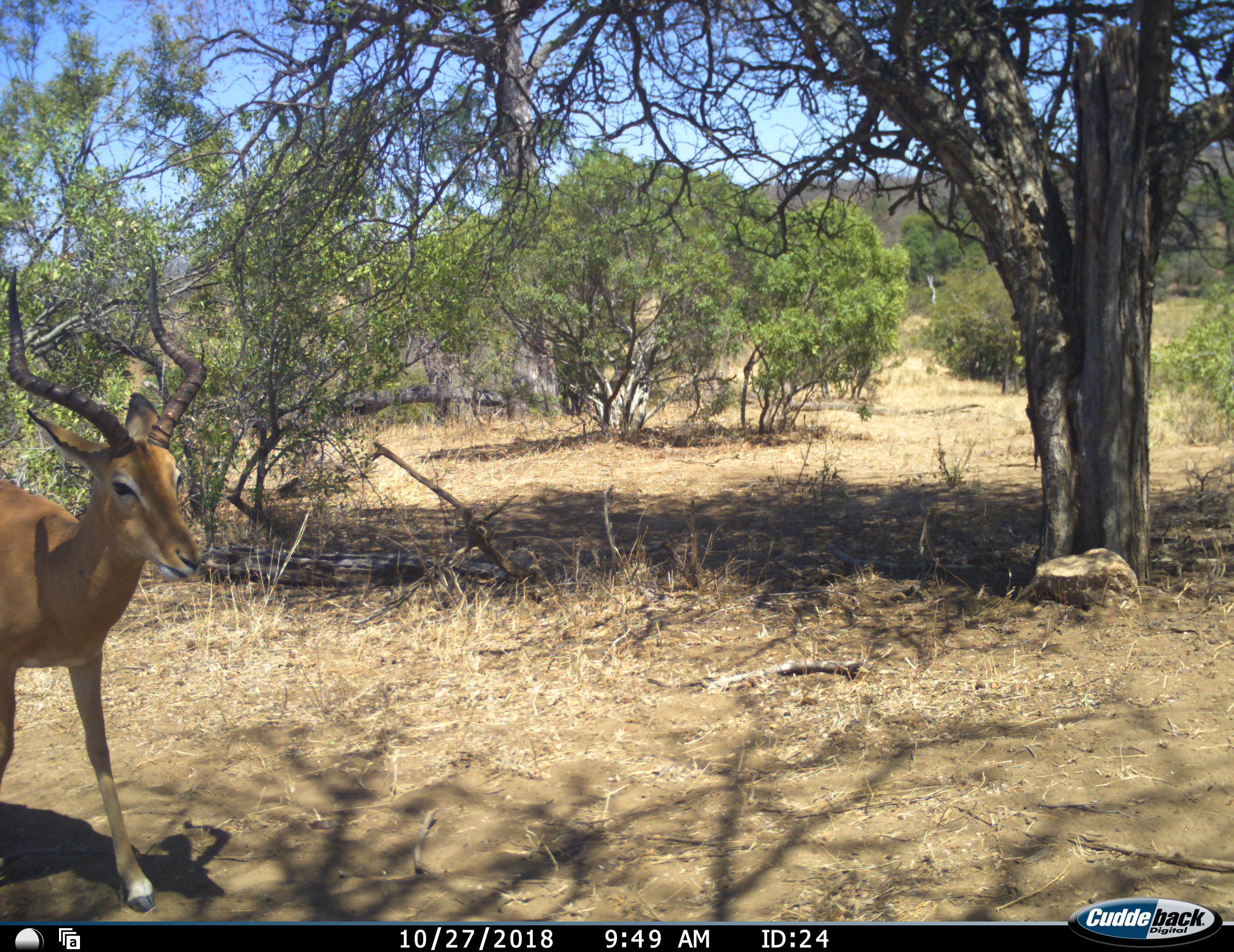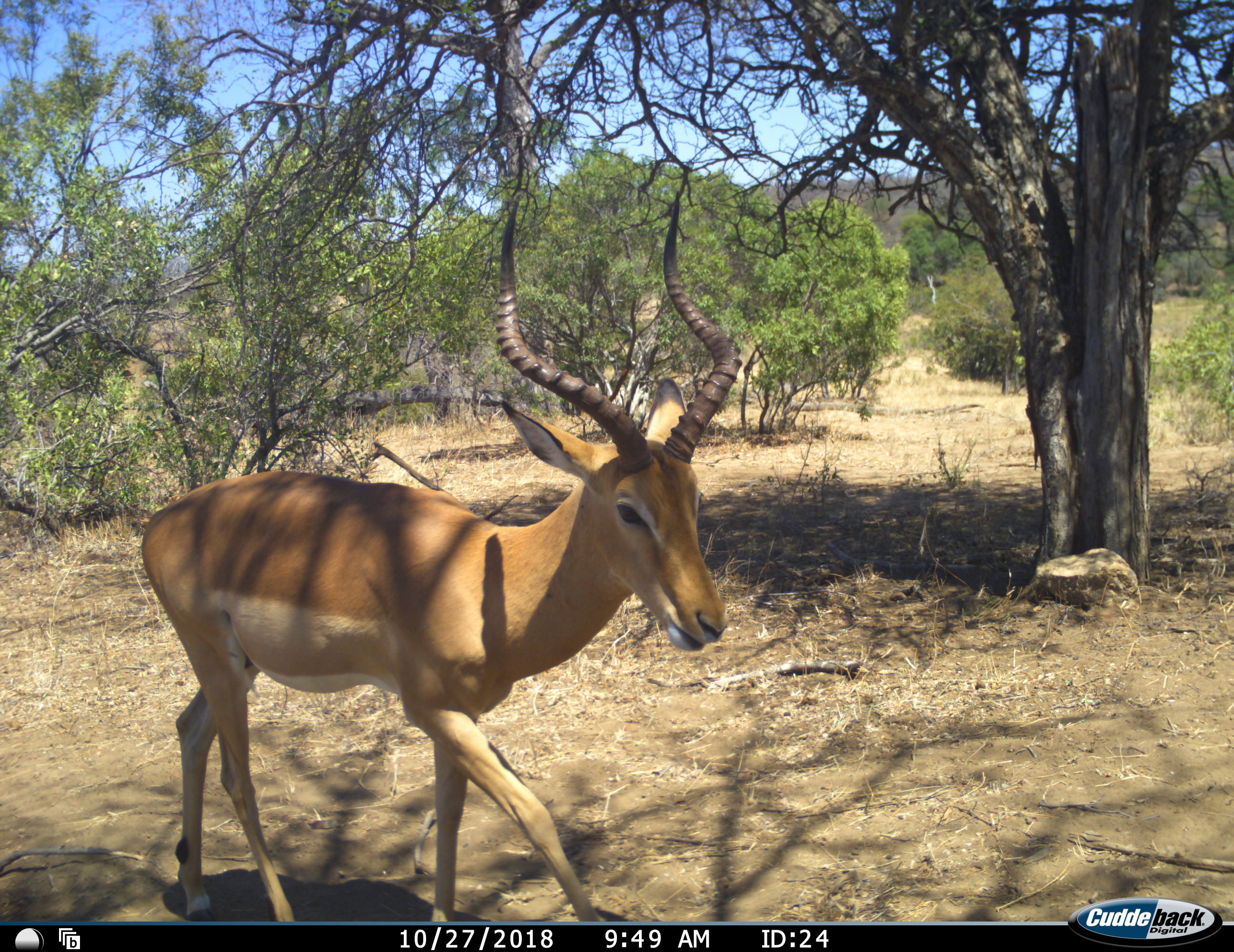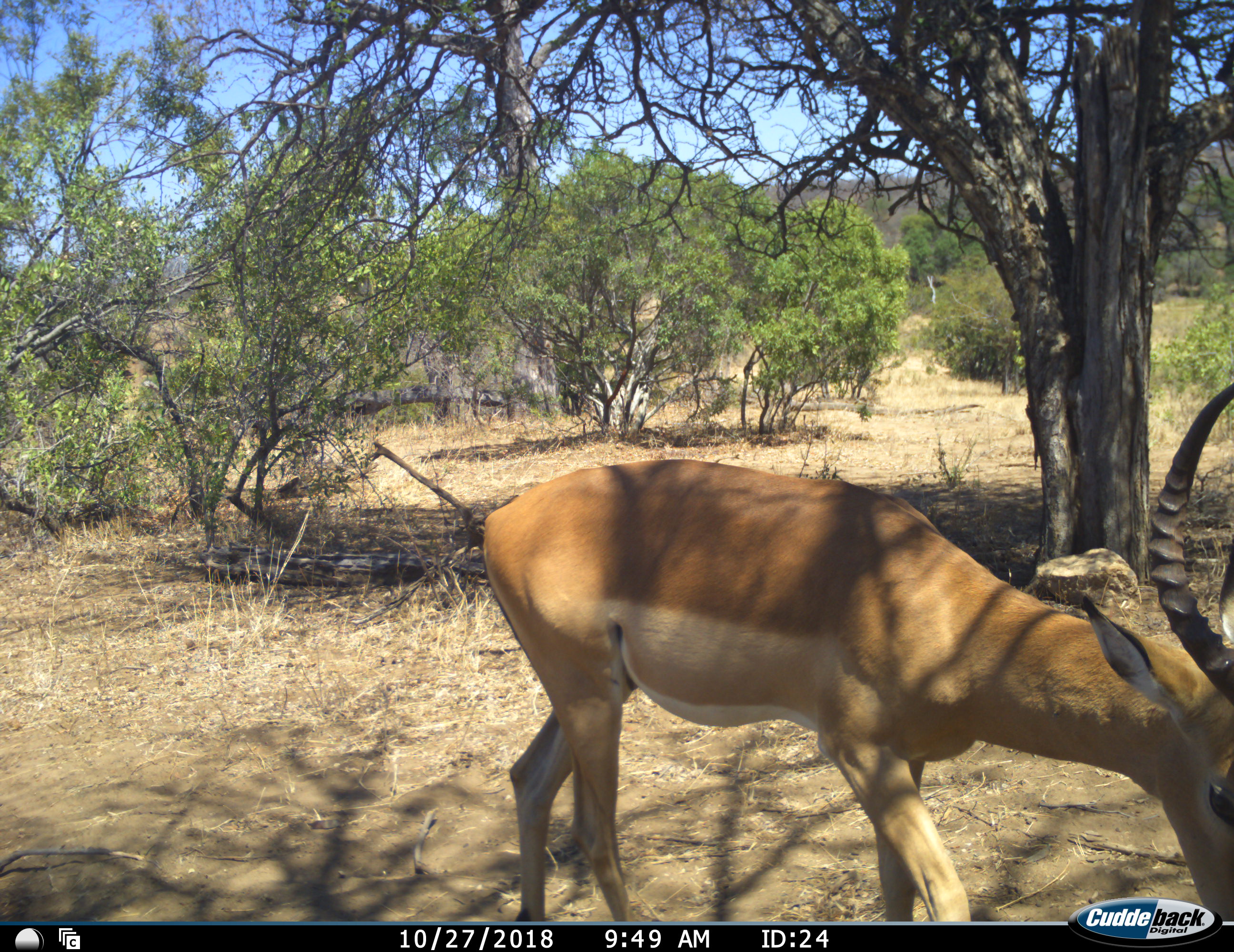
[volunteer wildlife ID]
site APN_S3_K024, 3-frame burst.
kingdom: Animalia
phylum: Chordata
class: Mammalia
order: Artiodactyla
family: Bovidae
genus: Aepyceros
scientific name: Aepyceros melampus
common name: impala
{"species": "impala (Aepyceros melampus)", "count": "1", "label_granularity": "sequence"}